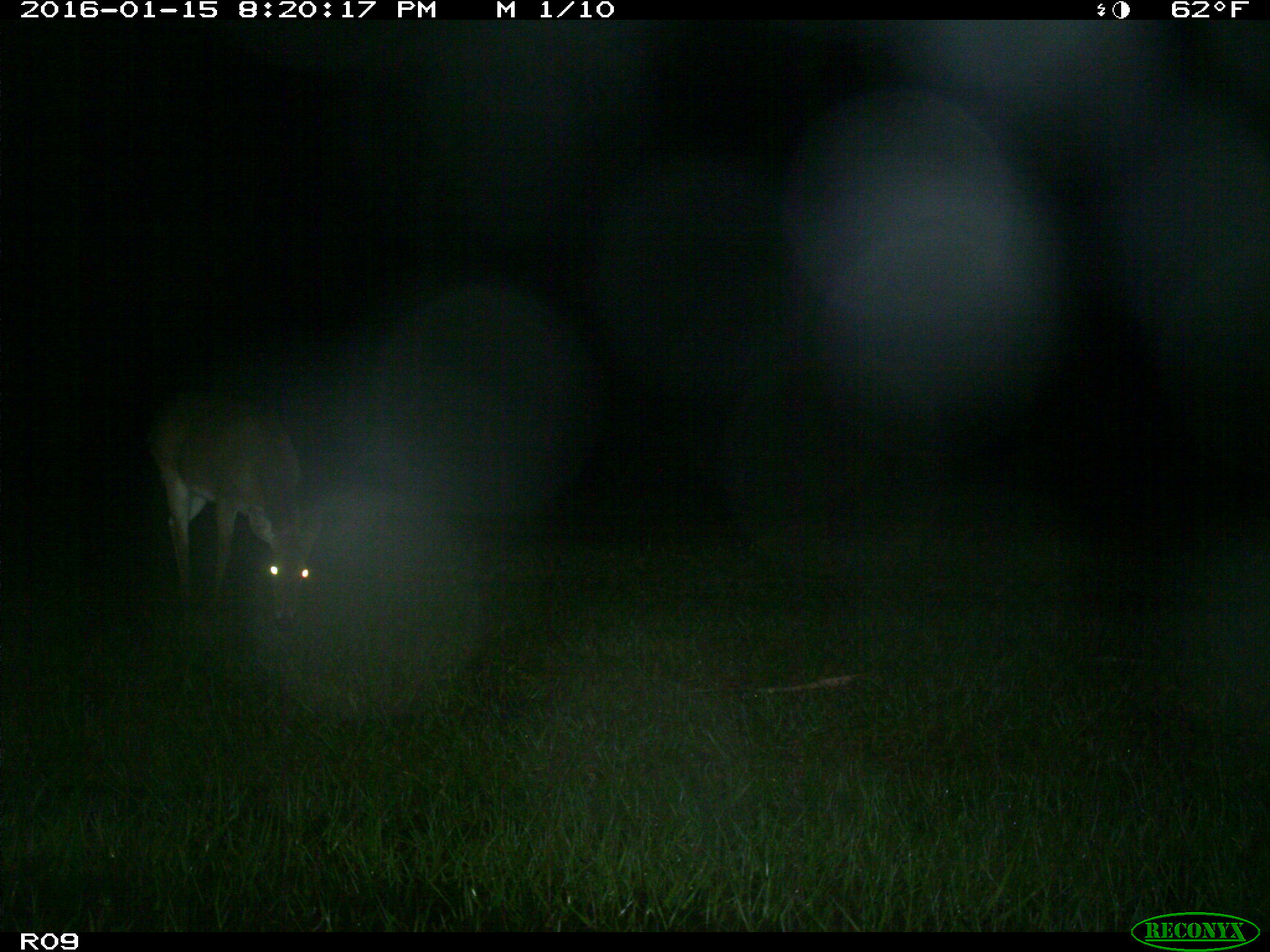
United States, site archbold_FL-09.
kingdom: Animalia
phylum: Chordata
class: Mammalia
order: Artiodactyla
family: Cervidae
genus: Odocoileus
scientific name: Odocoileus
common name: deer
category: unidentified deer